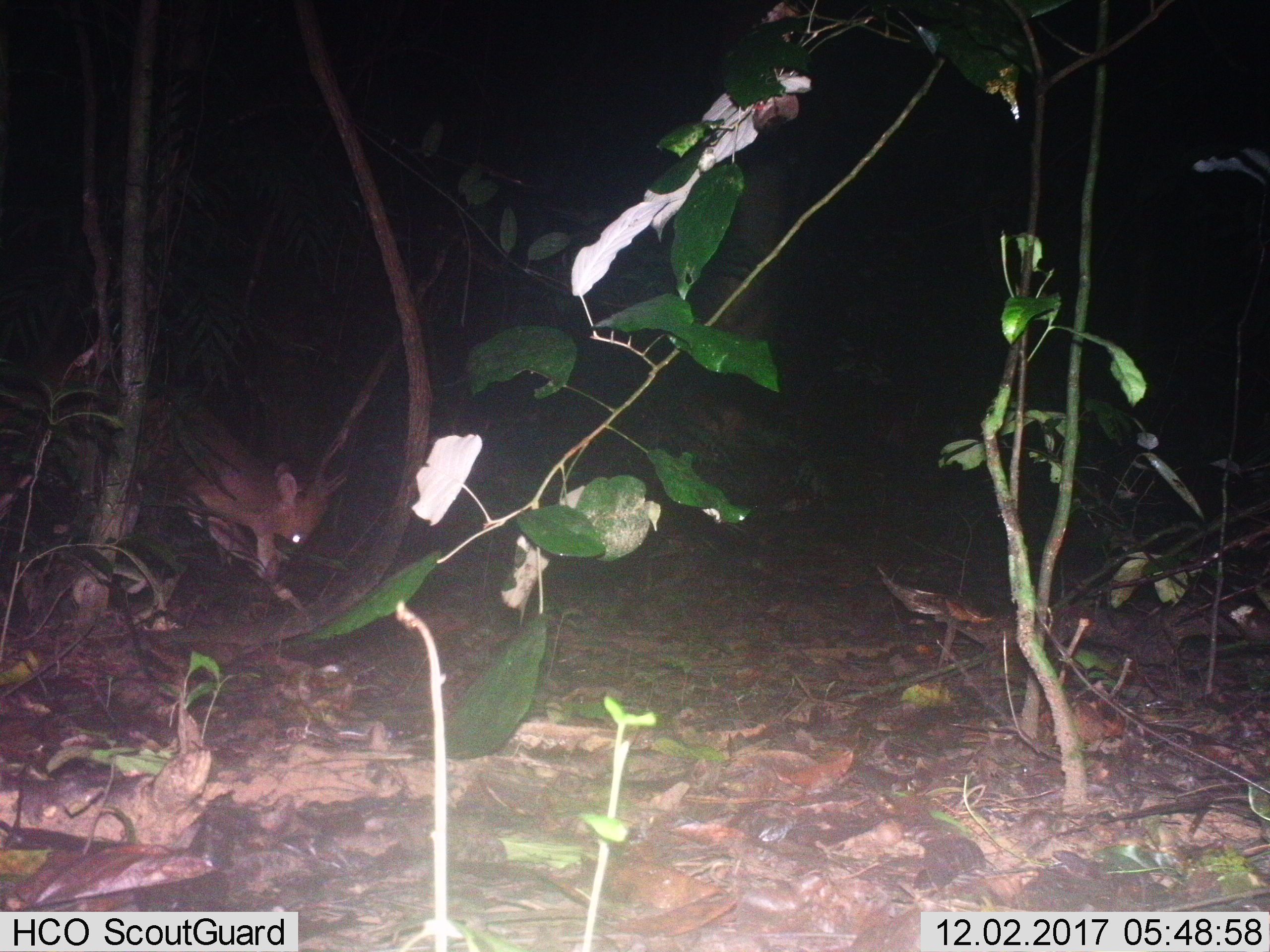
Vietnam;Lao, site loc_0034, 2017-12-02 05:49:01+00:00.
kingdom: Animalia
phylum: Chordata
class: Mammalia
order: Artiodactyla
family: Cervidae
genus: Muntiacus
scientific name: Muntiacus vuquangensis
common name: large-antlered muntjac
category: large antlered muntjac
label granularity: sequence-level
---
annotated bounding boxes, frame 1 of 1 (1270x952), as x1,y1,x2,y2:
large antlered muntjac: 139,396,348,606